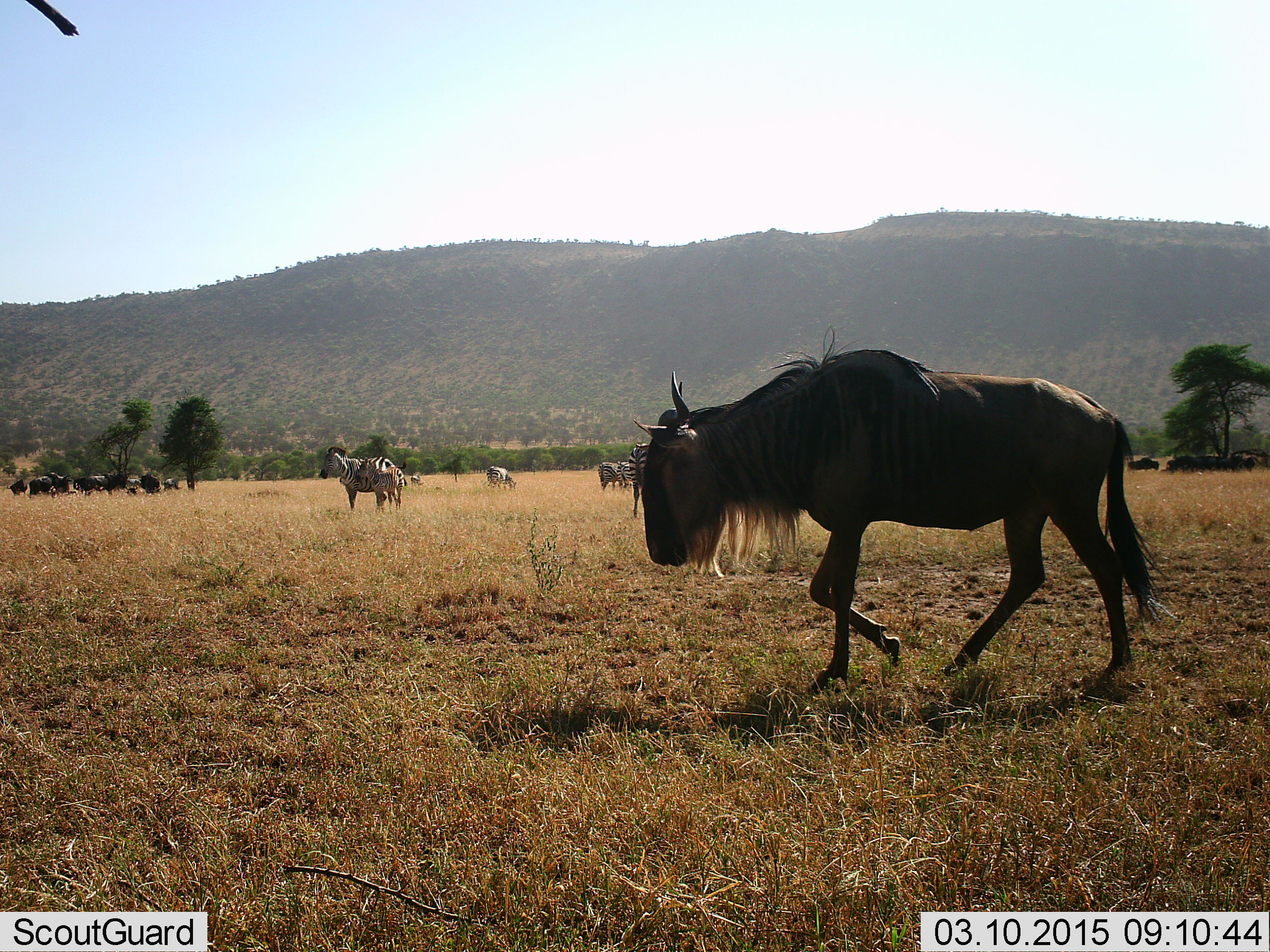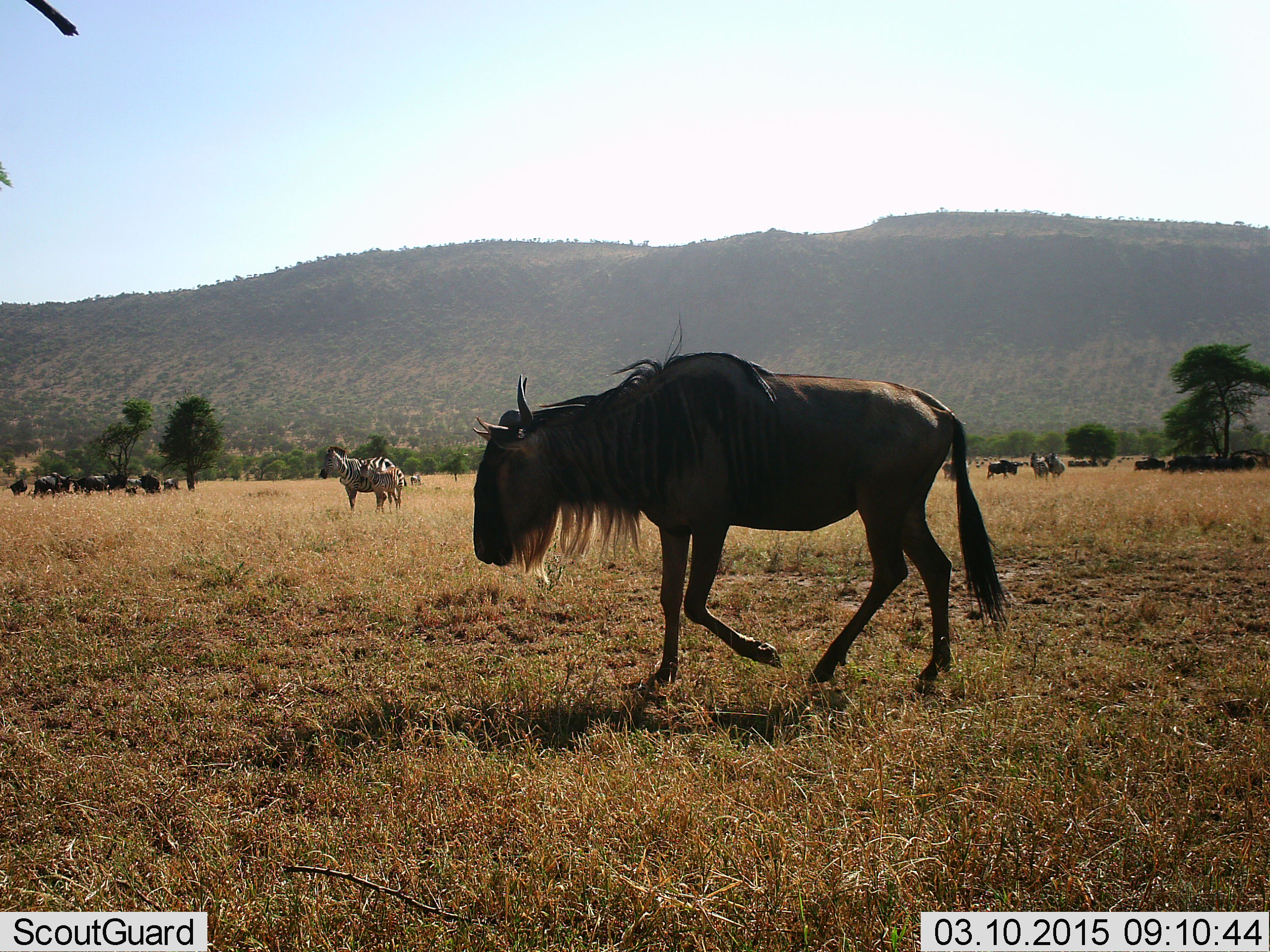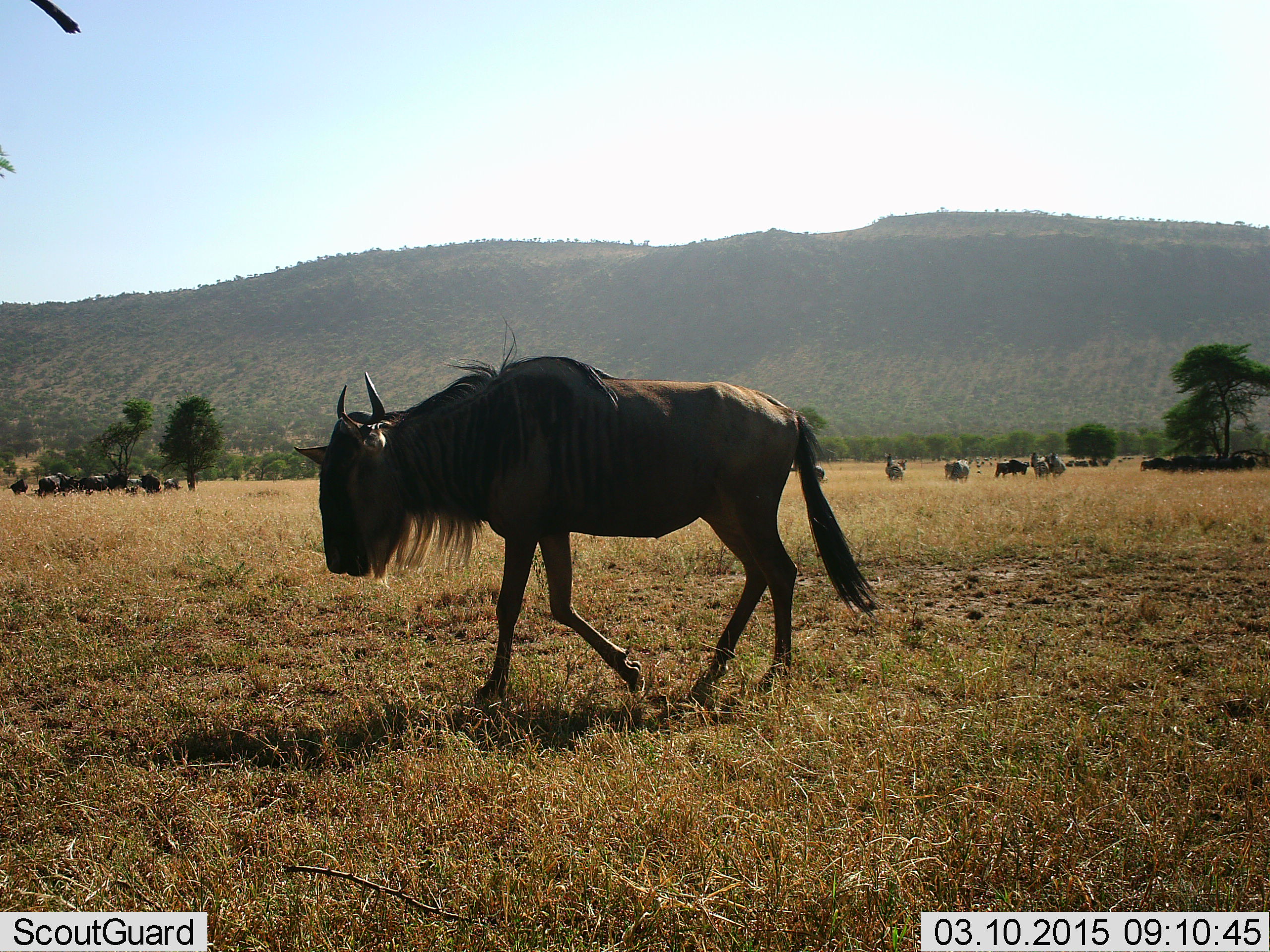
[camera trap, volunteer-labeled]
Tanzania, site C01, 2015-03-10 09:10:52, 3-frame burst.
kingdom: Animalia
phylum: Chordata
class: Mammalia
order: Artiodactyla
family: Bovidae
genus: Connochaetes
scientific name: Connochaetes taurinus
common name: blue wildebeest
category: wildebeest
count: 11-50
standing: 55%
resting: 18%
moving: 73%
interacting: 0%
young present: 9%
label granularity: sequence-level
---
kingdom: Animalia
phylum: Chordata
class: Mammalia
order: Perissodactyla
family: Equidae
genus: Equus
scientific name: Equus quagga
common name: plains zebra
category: zebra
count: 6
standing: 100%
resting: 0%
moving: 10%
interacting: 0%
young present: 60%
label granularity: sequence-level